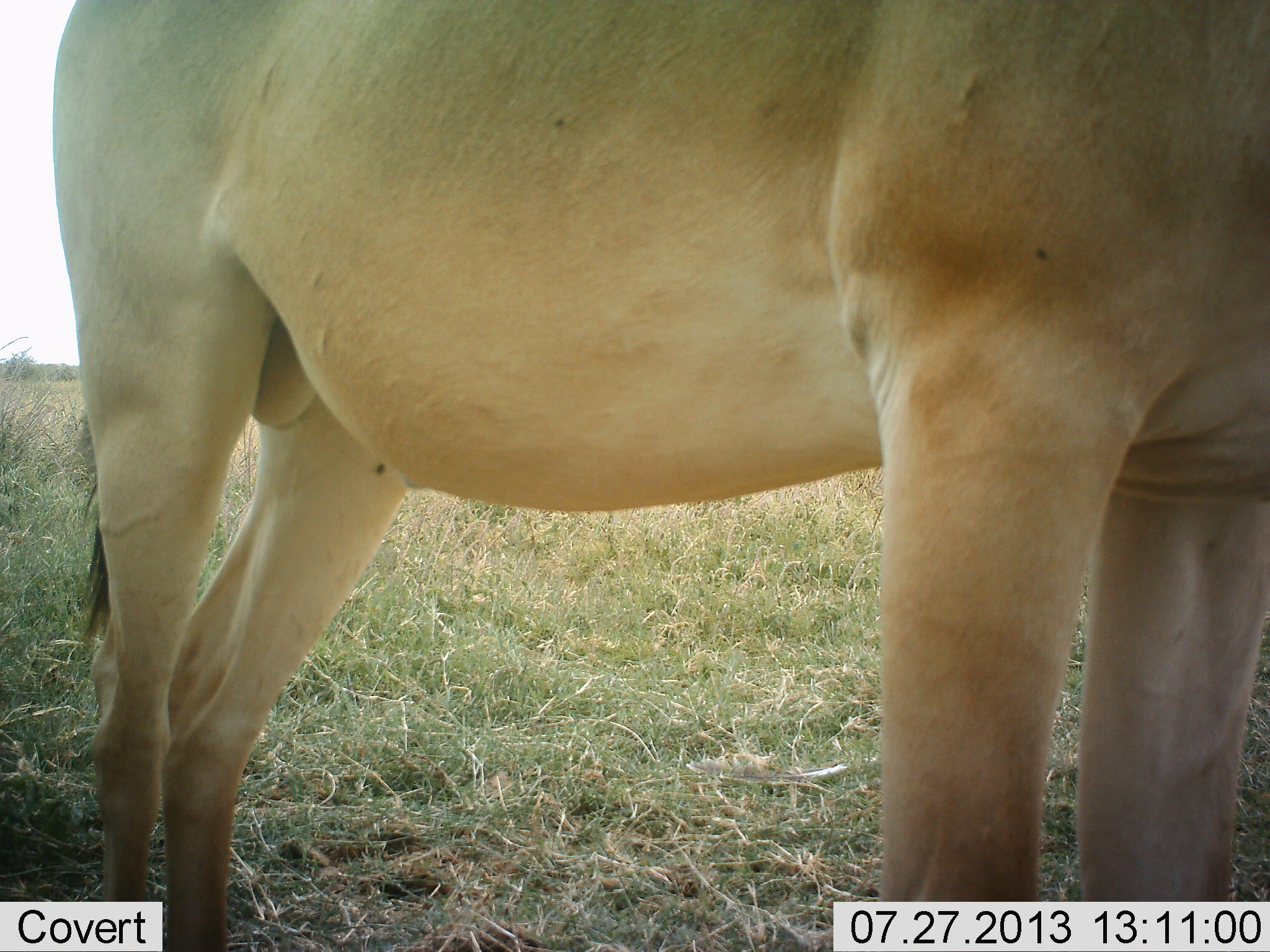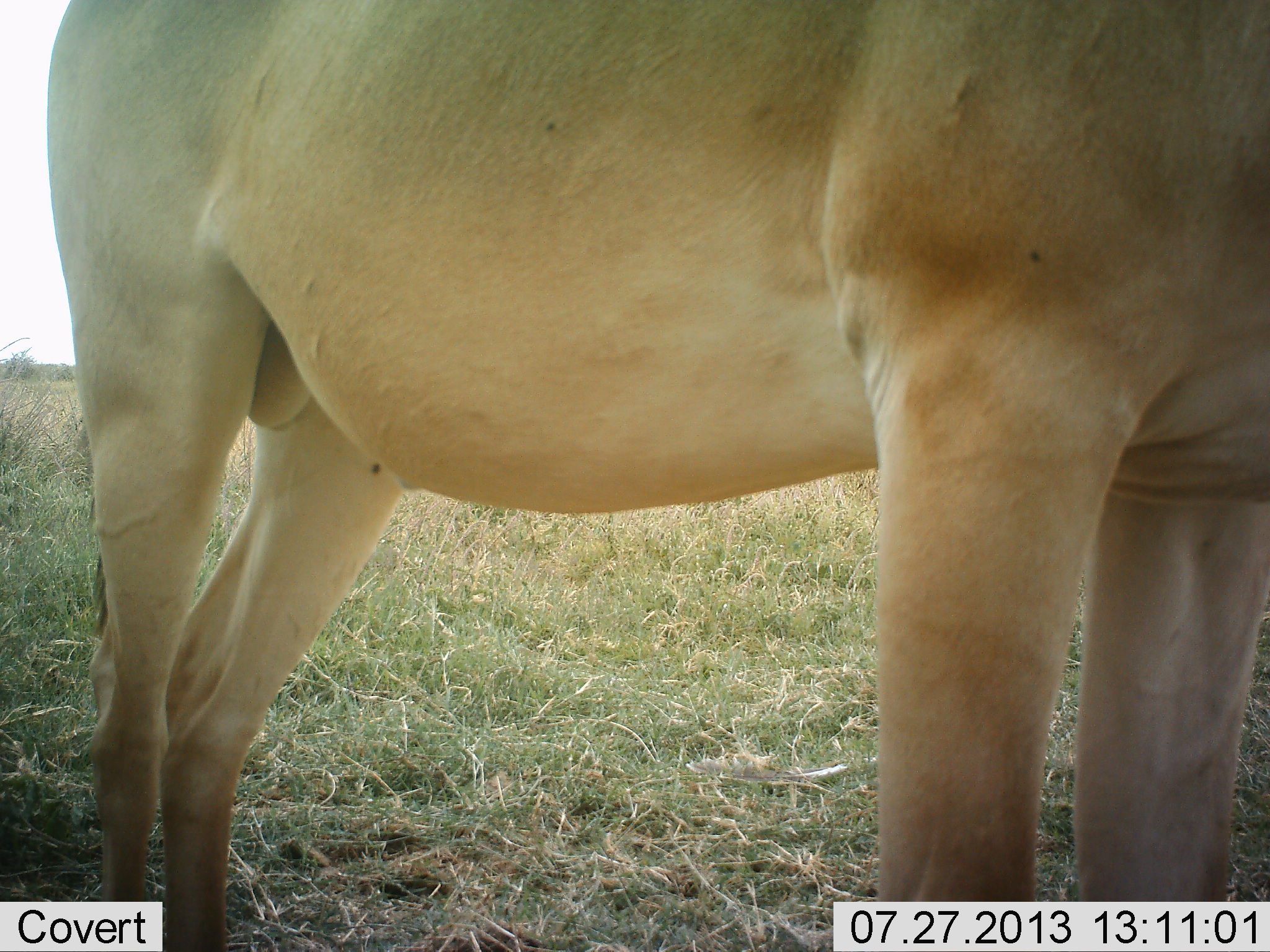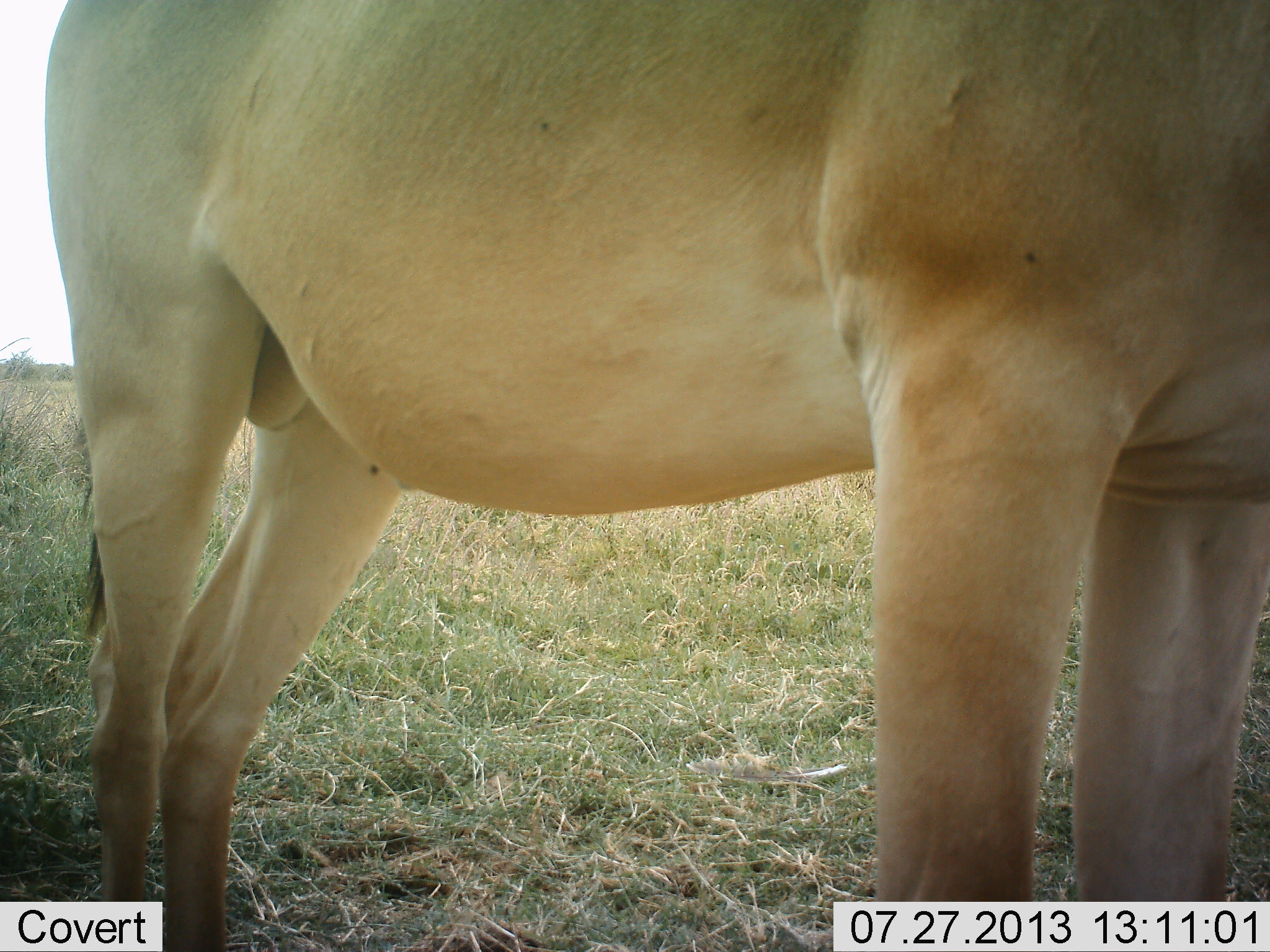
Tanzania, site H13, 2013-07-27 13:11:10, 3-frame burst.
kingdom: Animalia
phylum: Chordata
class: Mammalia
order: Artiodactyla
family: Bovidae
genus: Alcelaphus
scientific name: Alcelaphus buselaphus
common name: hartebeest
Hartebeest (Alcelaphus buselaphus), count 1. Behavior (volunteer vote fractions): standing 100%, resting 0%, moving 0%, interacting 0%. Young present (vote fraction): 0%. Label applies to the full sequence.